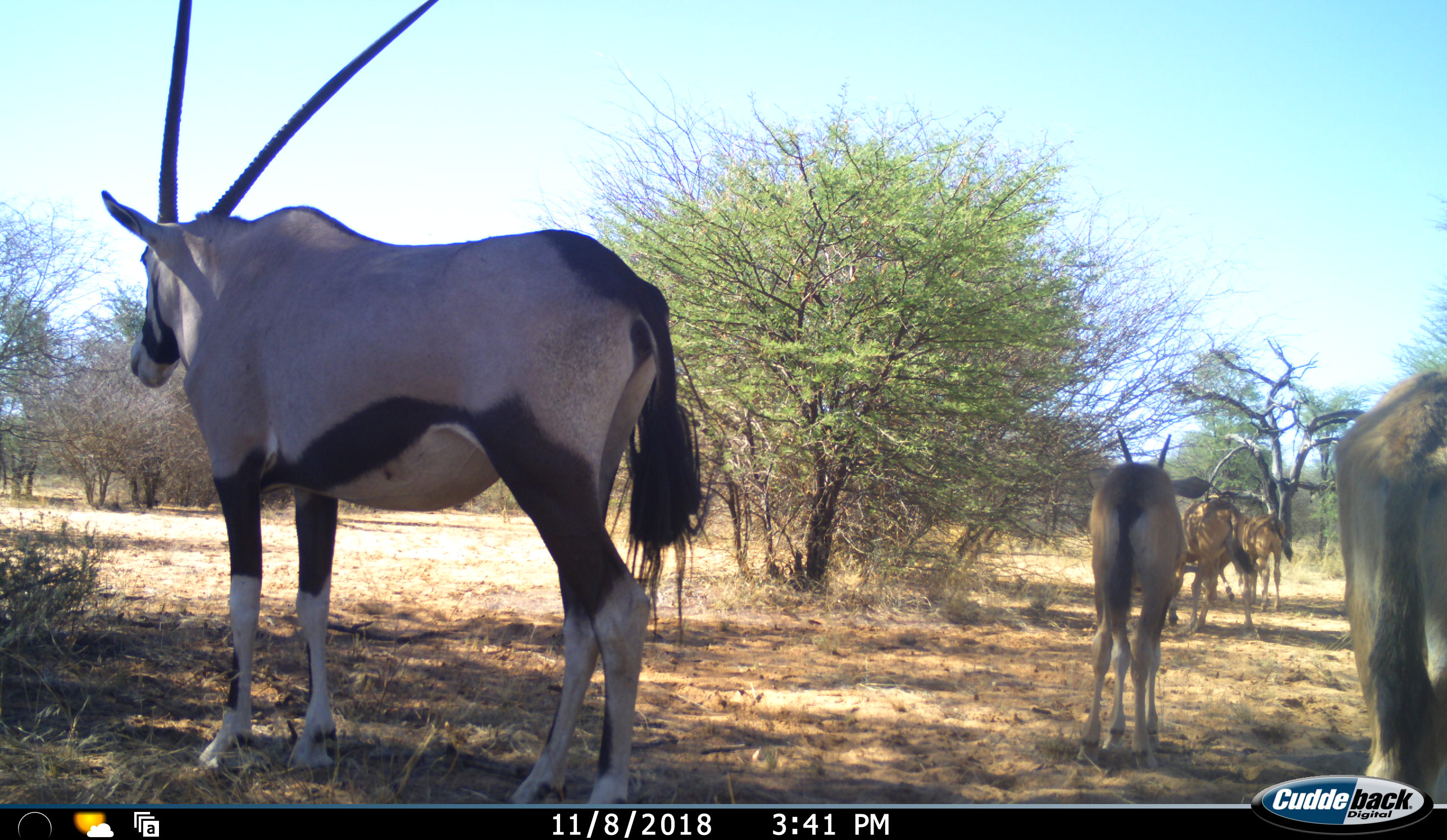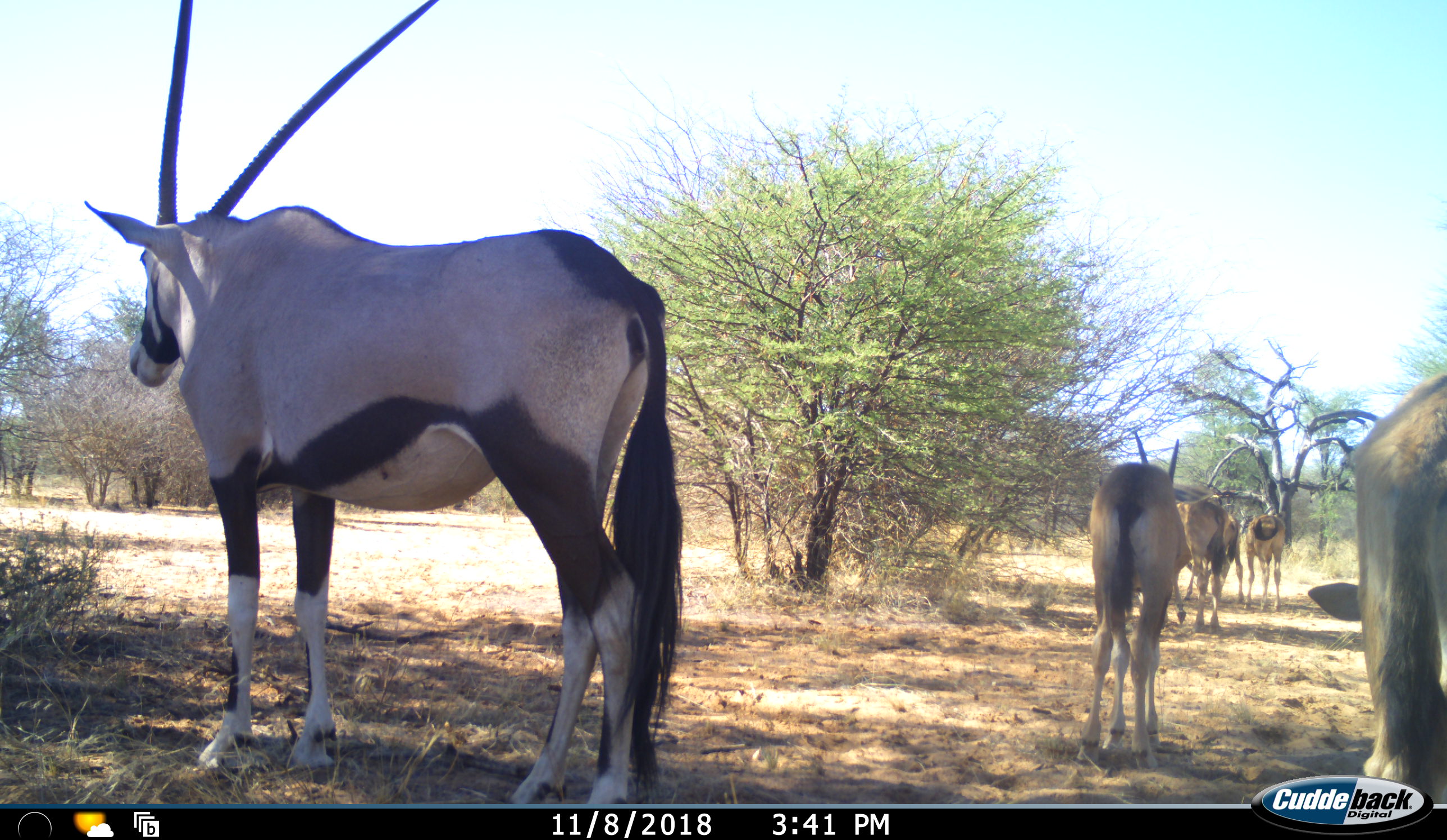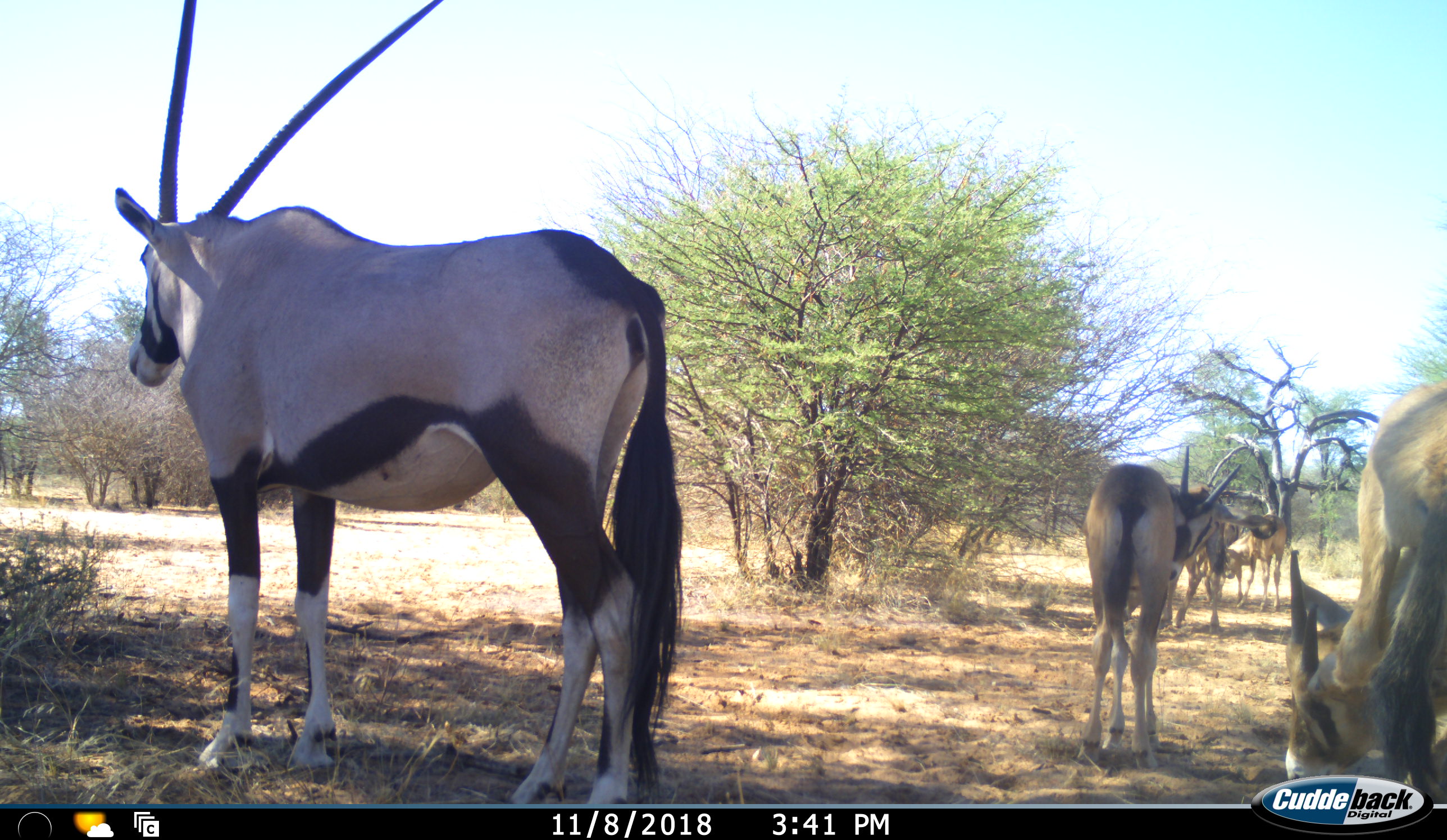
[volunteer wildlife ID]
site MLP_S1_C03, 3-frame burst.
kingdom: Animalia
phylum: Chordata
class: Mammalia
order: Artiodactyla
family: Bovidae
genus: Oryx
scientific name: Oryx gazella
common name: gemsbok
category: oryx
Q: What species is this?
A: Oryx (gemsbok) (Oryx gazella).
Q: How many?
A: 5.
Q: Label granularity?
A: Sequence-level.